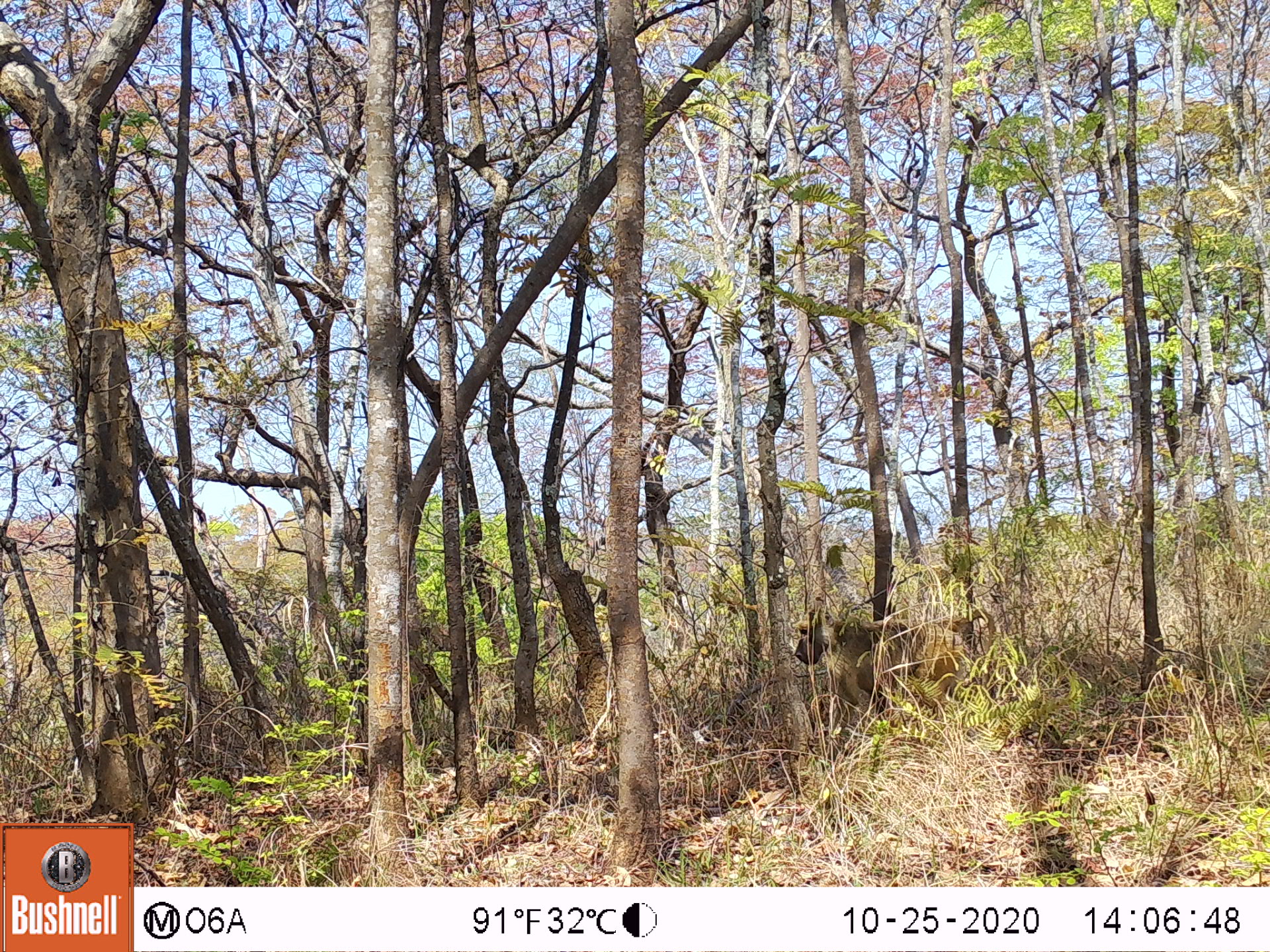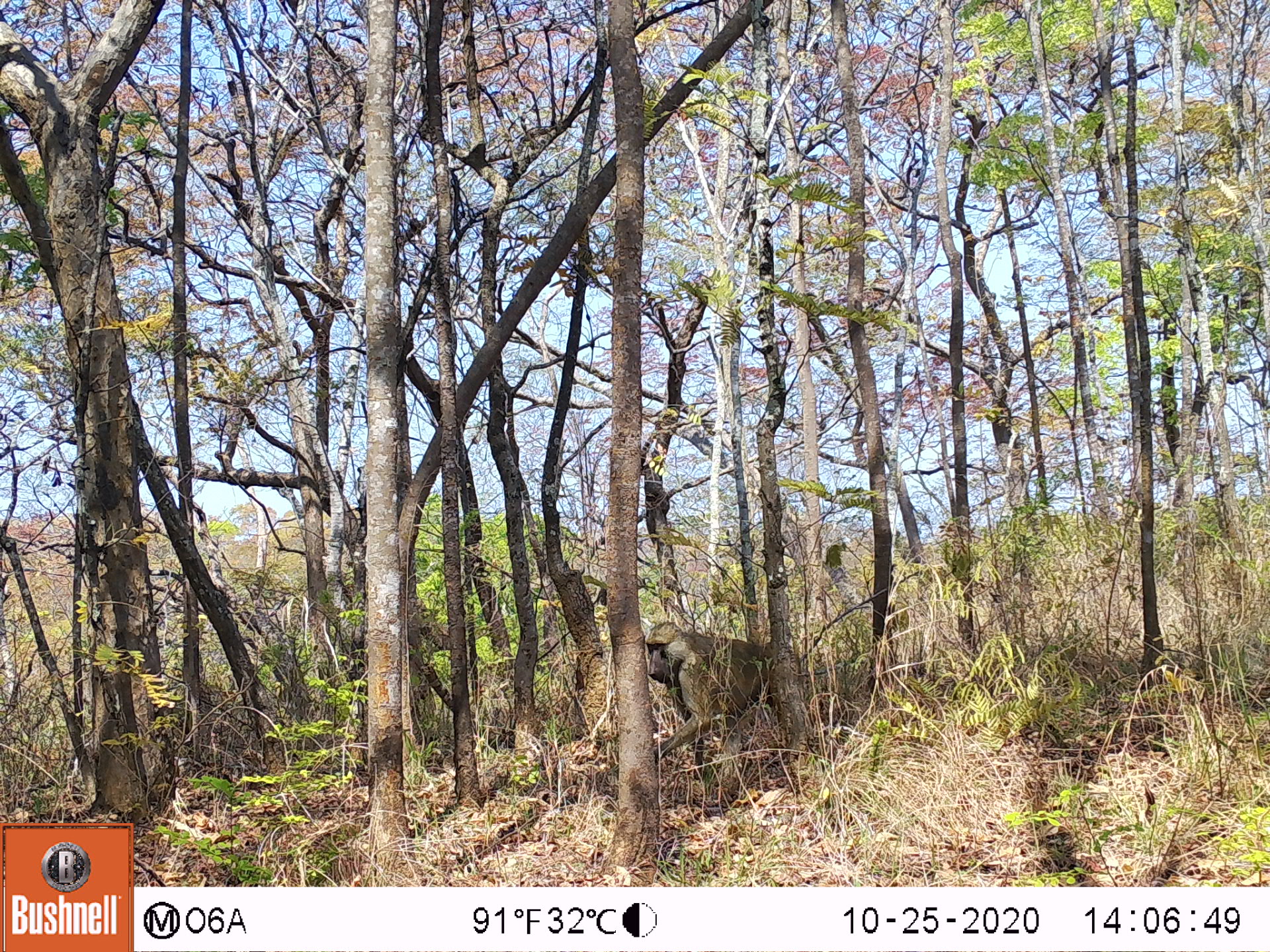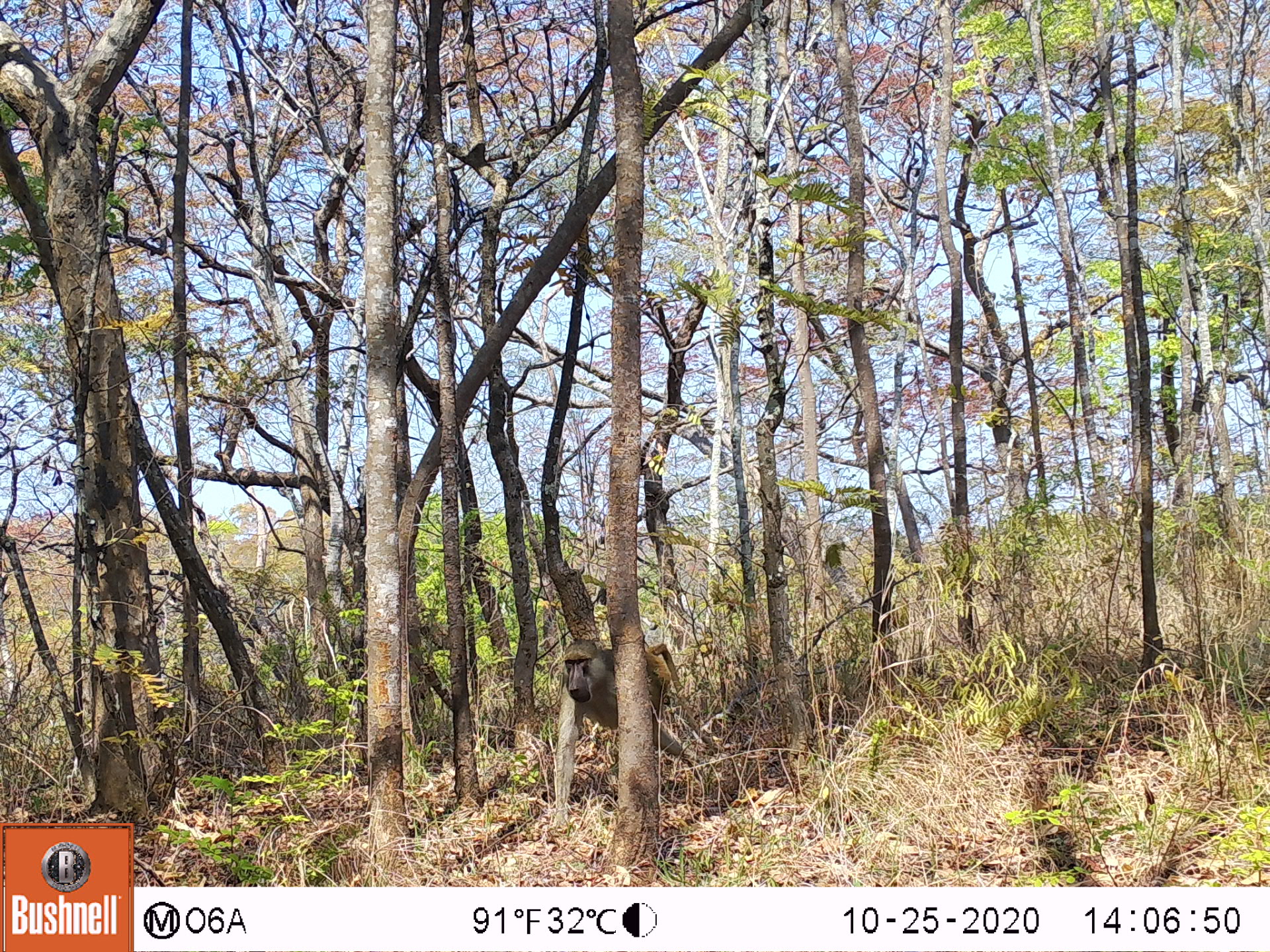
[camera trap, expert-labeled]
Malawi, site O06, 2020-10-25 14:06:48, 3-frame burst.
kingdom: Animalia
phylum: Chordata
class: Mammalia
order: Primates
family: Cercopithecidae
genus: Papio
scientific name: Papio cynocephalus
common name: yellow baboon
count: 1